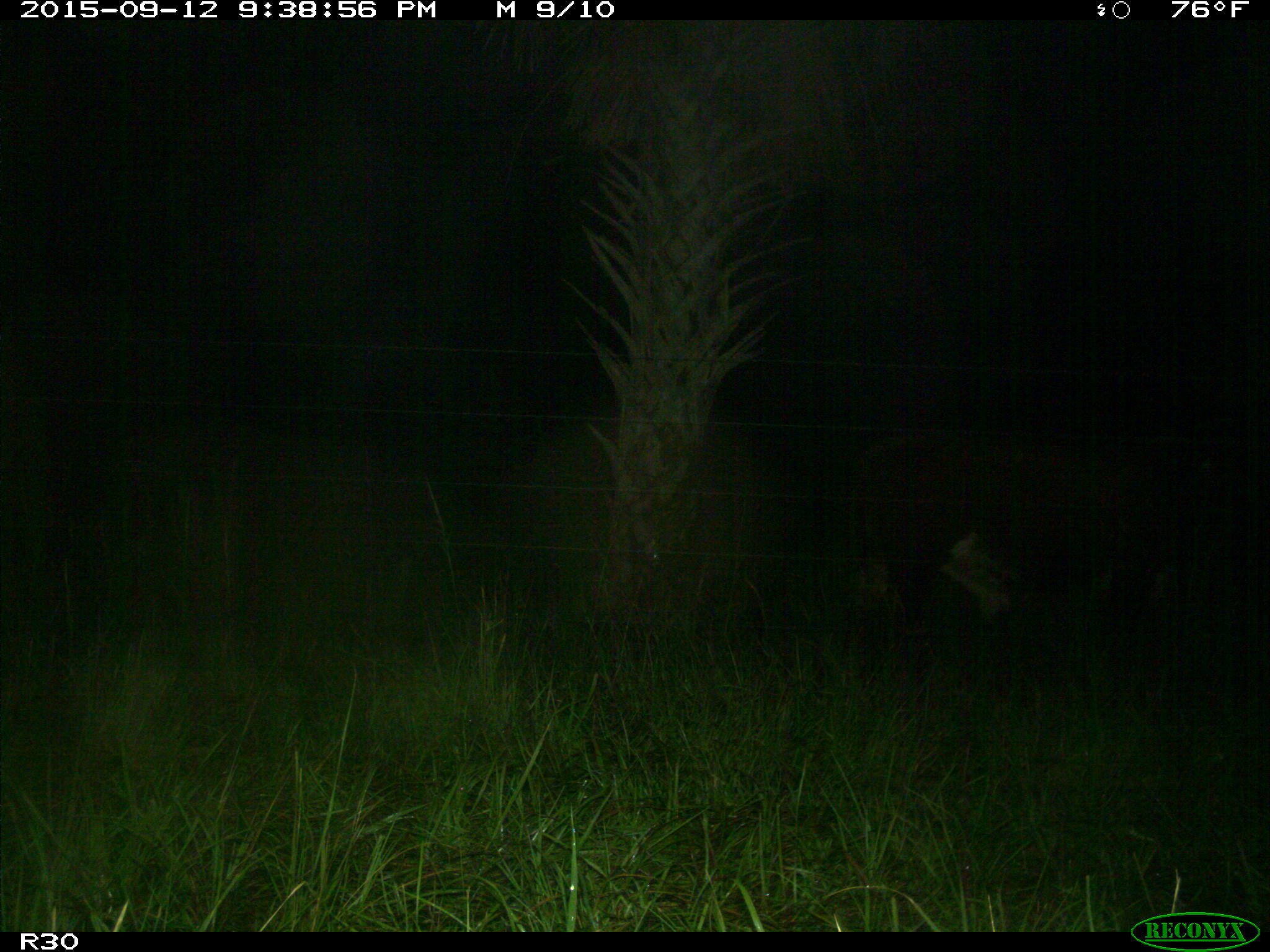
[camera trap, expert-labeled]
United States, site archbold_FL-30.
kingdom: Animalia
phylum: Chordata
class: Mammalia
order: Artiodactyla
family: Bovidae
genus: Bos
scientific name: Bos taurus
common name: domestic cow